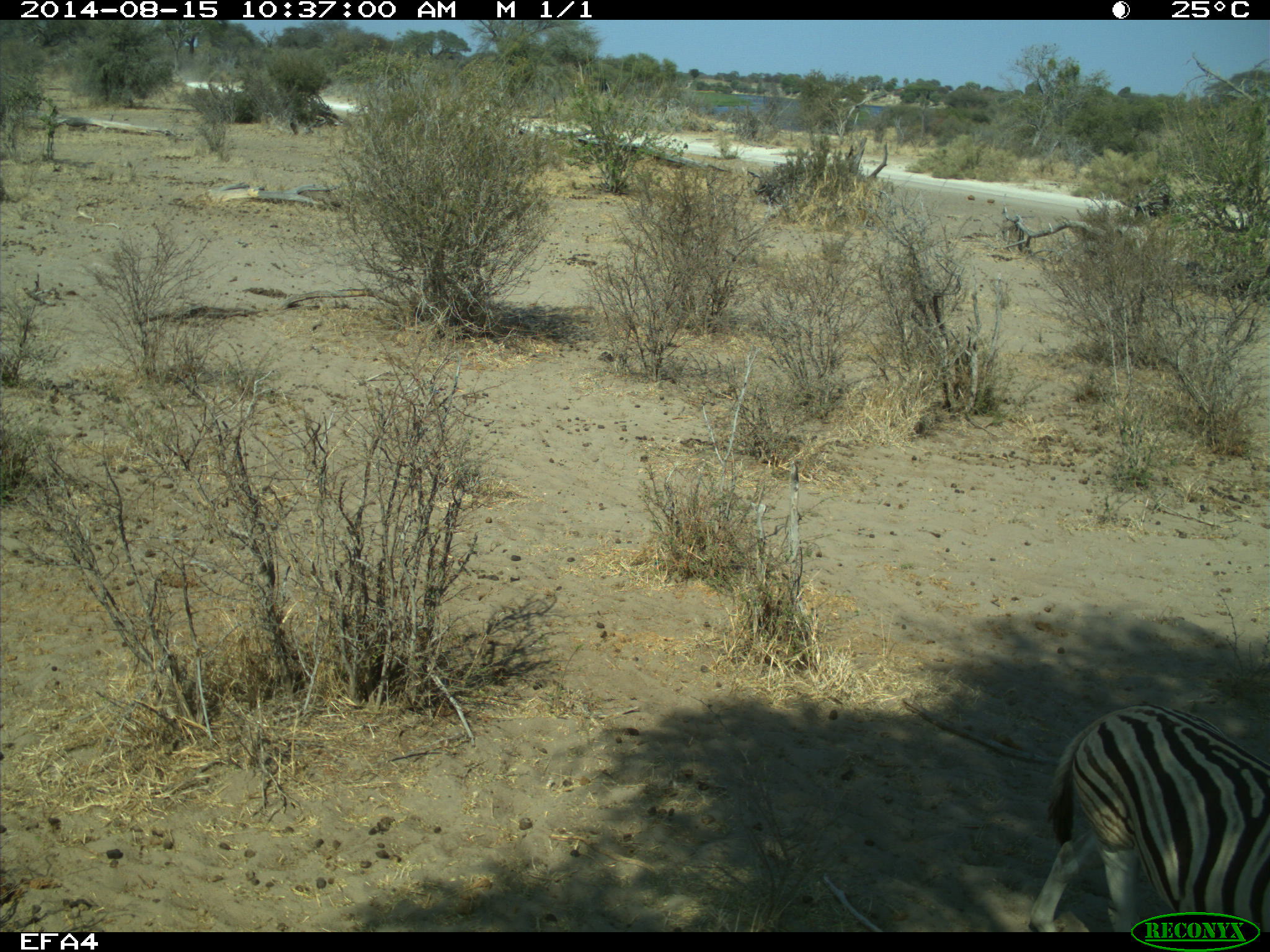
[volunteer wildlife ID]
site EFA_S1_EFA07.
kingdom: Animalia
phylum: Chordata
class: Mammalia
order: Perissodactyla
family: Equidae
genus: Equus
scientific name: Equus quagga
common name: plains zebra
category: zebraplains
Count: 1.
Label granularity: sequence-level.